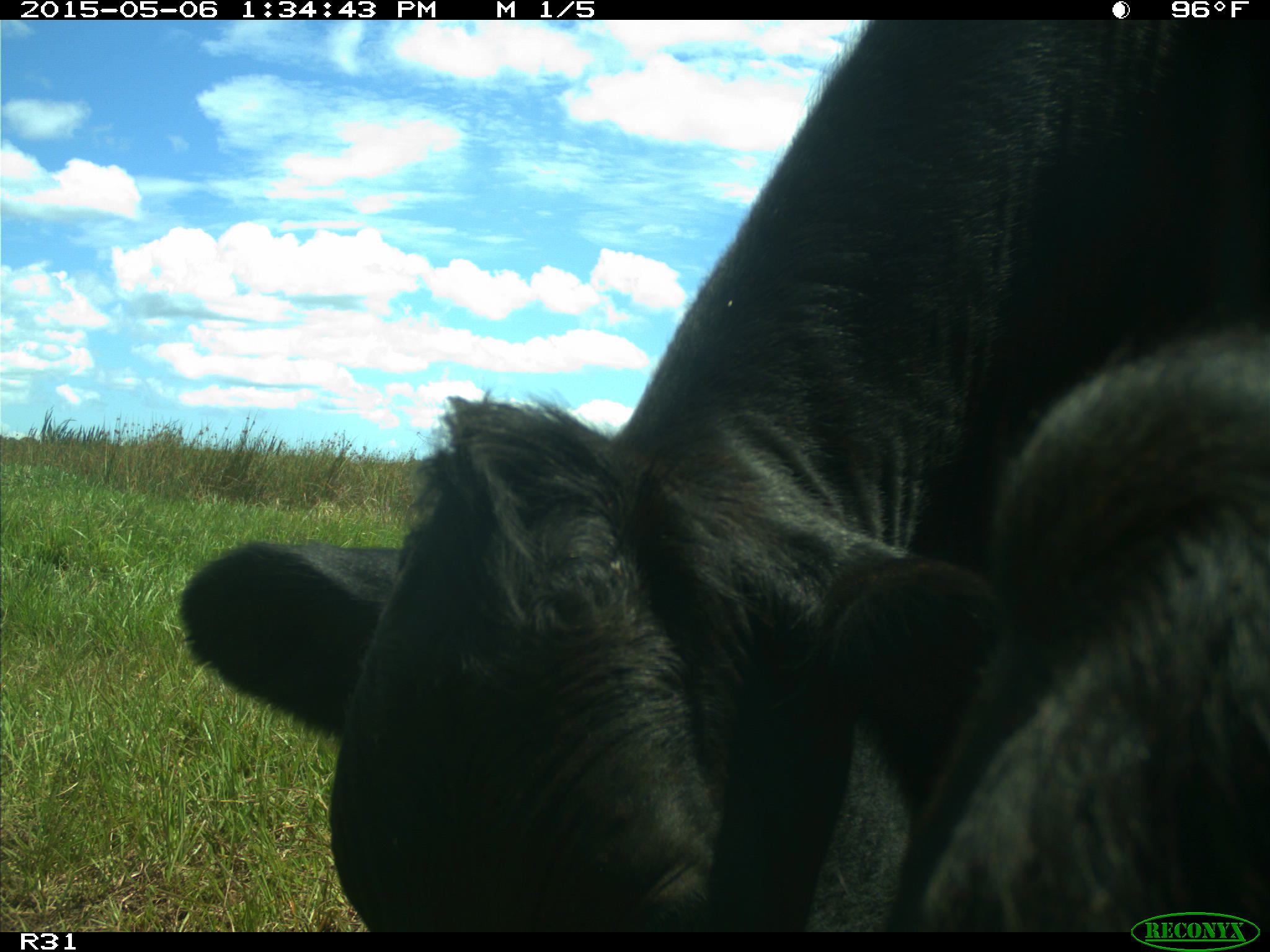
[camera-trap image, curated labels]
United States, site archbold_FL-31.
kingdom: Animalia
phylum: Chordata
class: Mammalia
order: Artiodactyla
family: Bovidae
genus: Bos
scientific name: Bos taurus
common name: domestic cow